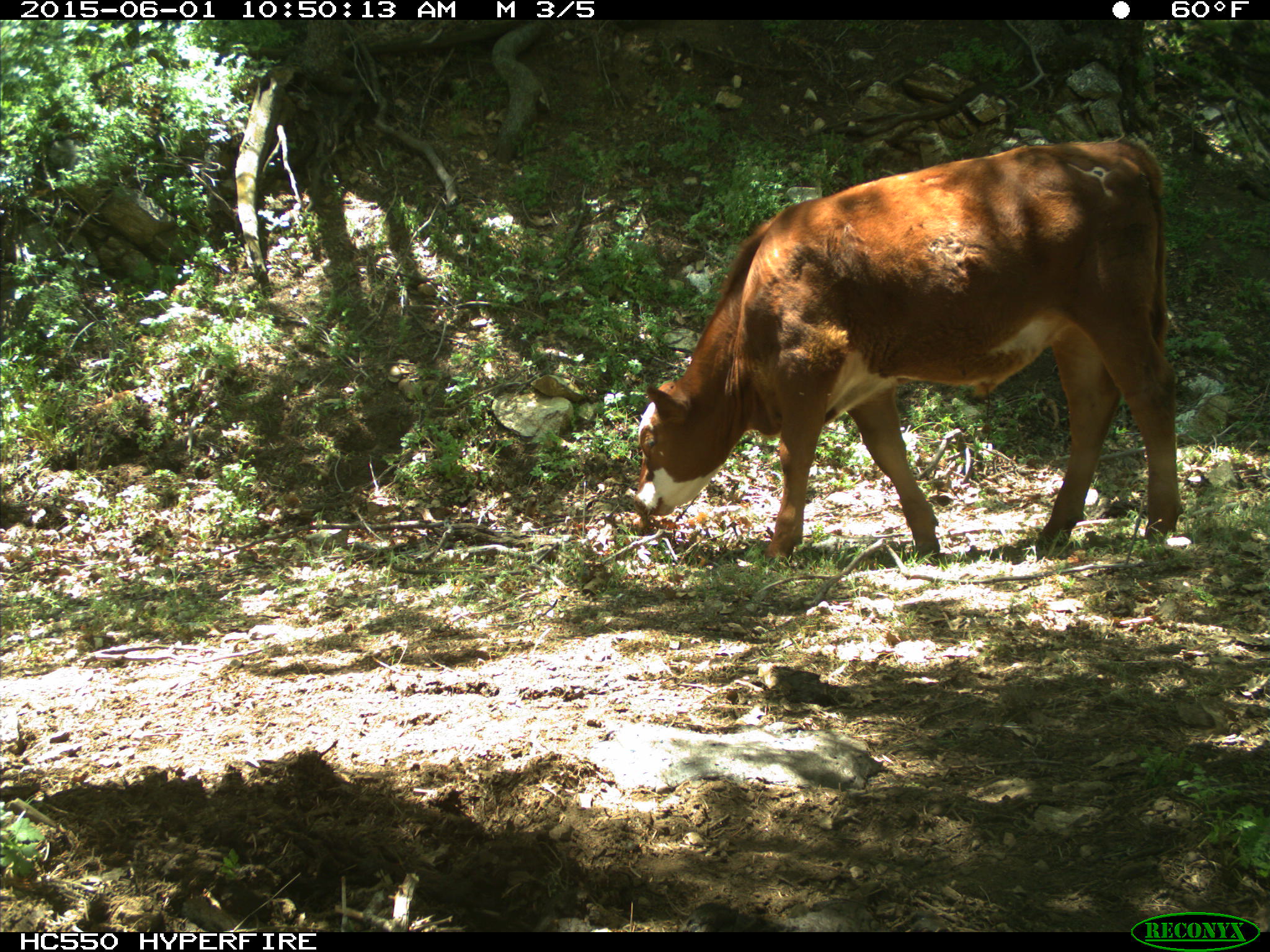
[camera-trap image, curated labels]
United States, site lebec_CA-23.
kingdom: Animalia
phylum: Chordata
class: Mammalia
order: Artiodactyla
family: Bovidae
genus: Bos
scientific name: Bos taurus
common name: domestic cow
Bos taurus (domestic cow).